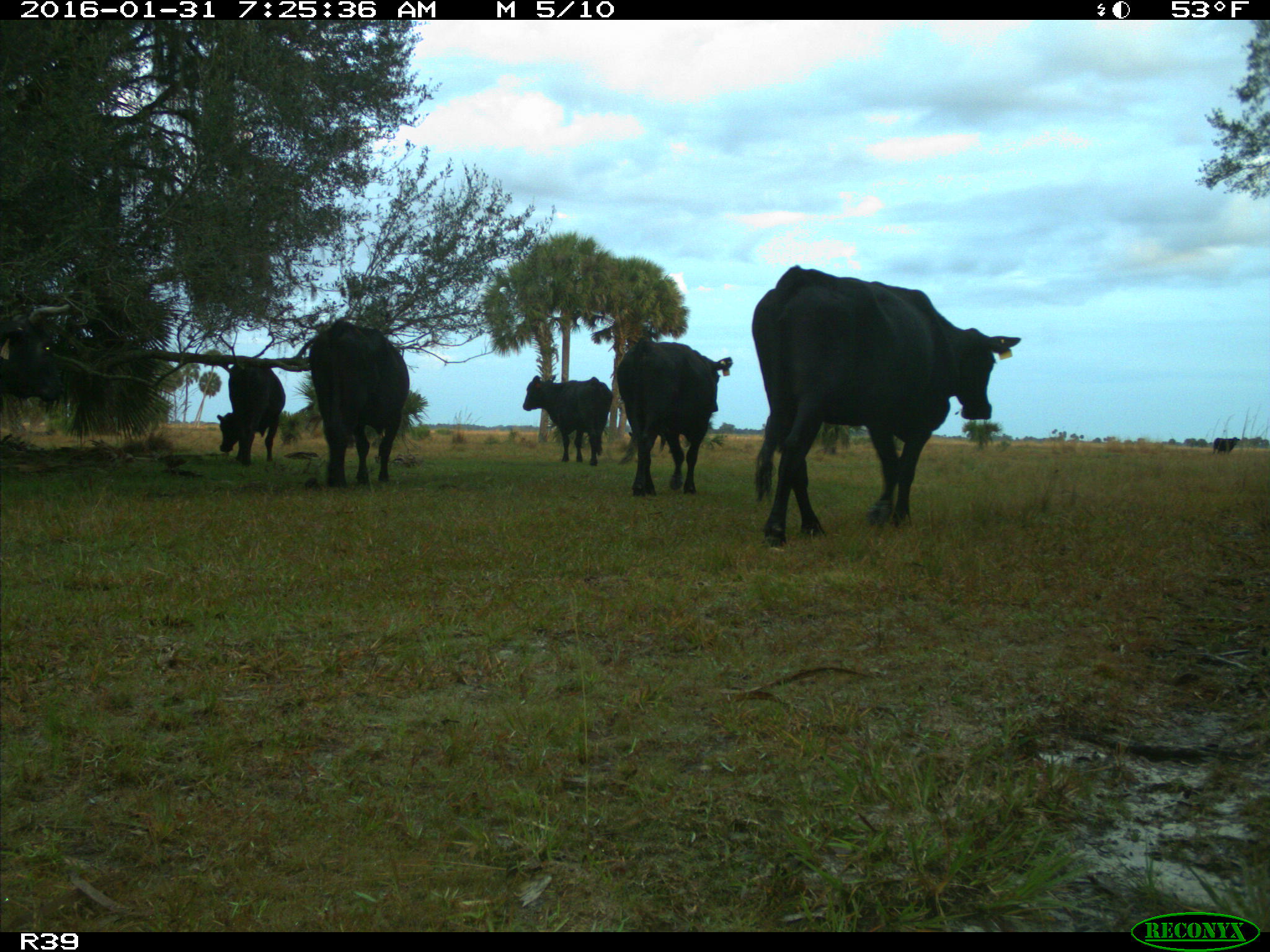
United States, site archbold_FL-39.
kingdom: Animalia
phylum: Chordata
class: Mammalia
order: Artiodactyla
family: Bovidae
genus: Bos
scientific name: Bos taurus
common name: domestic cow